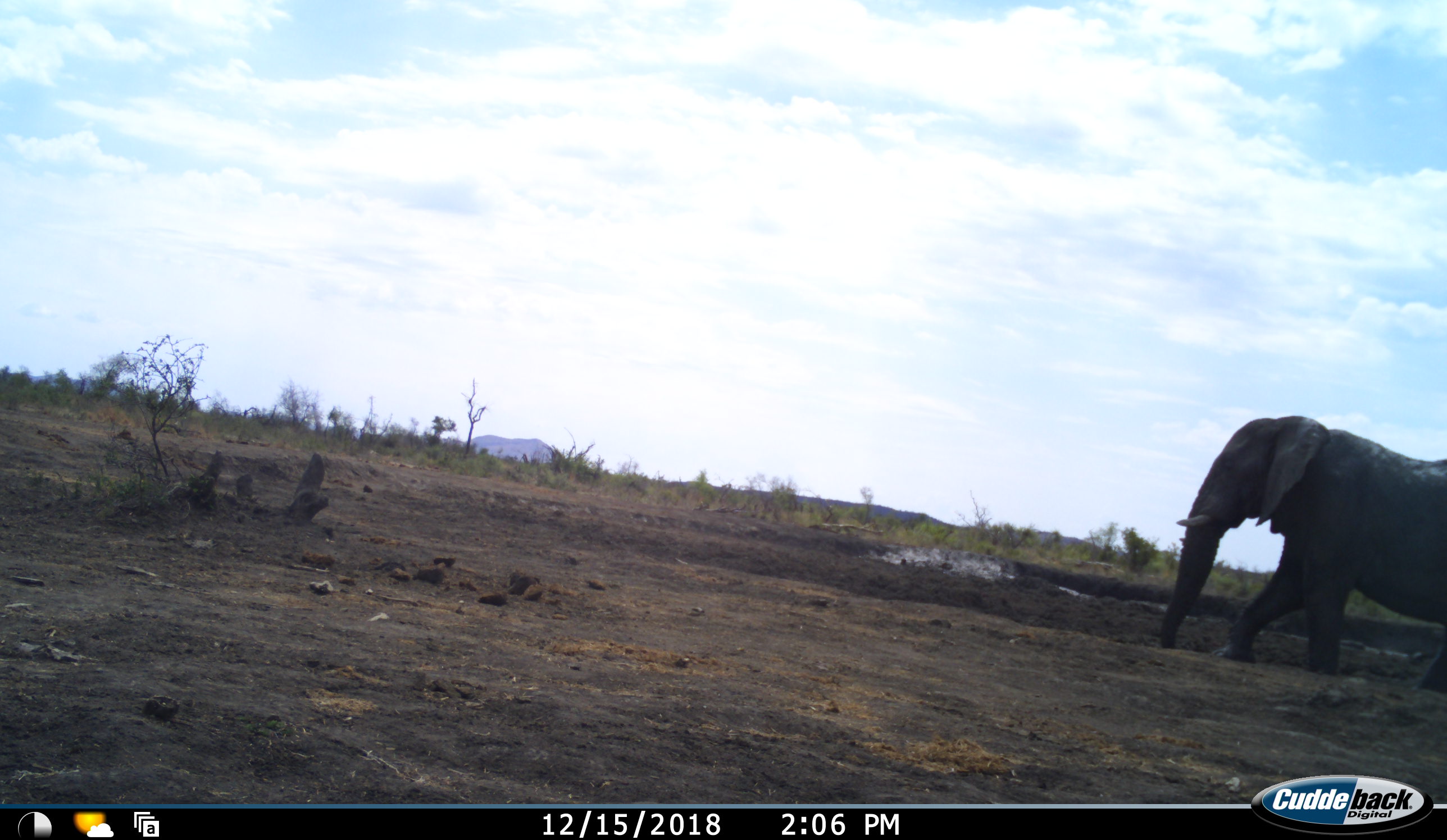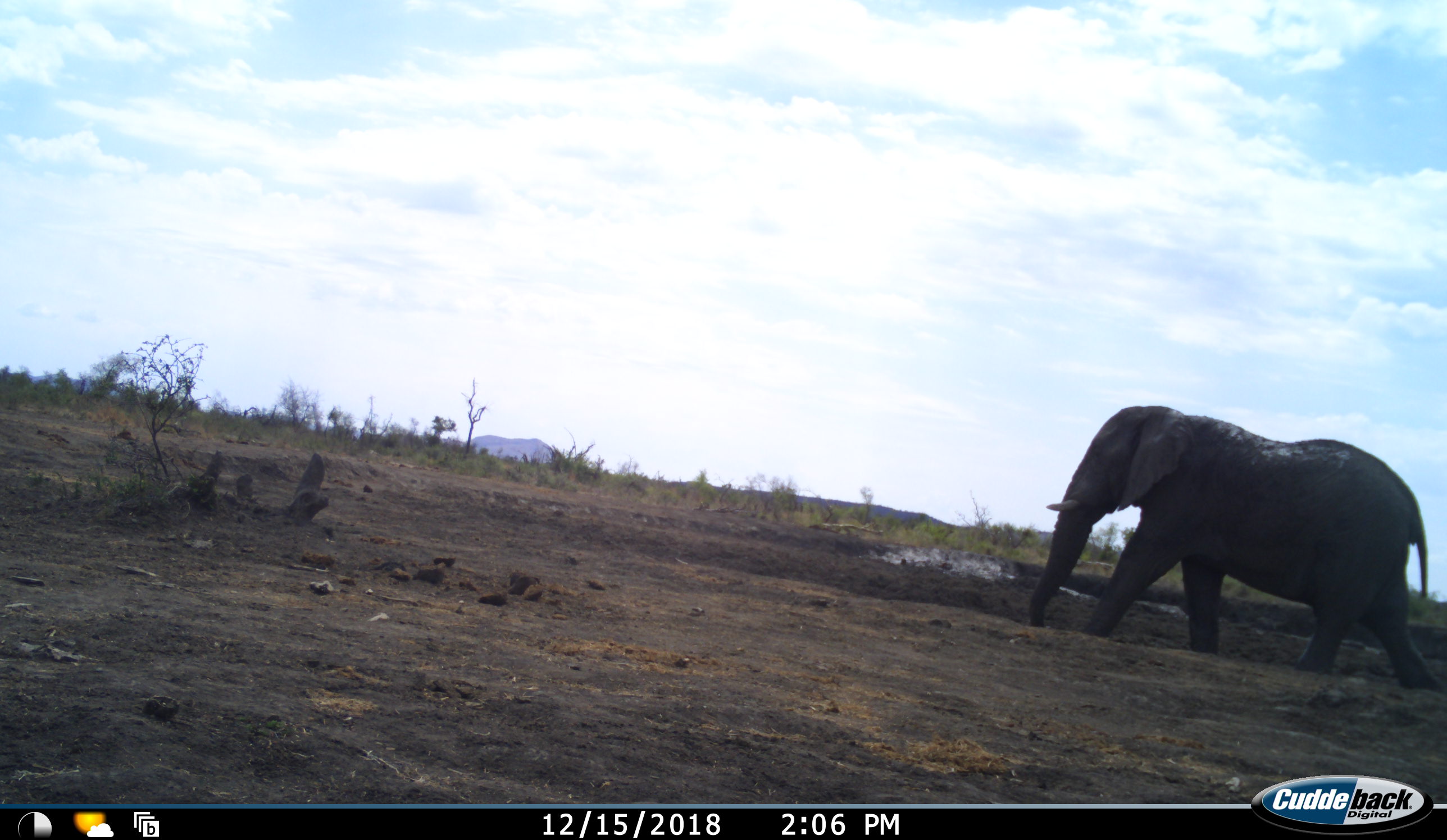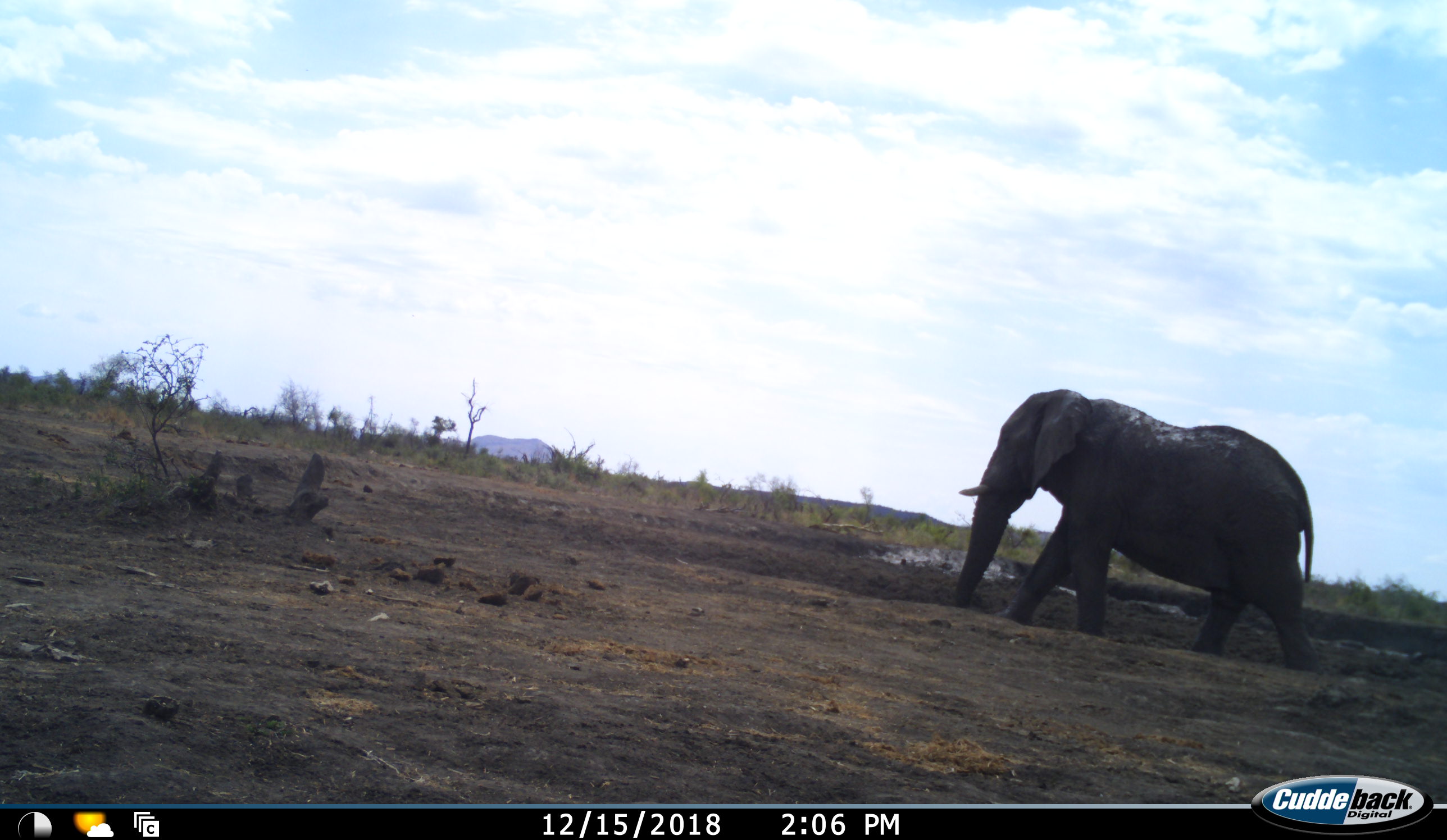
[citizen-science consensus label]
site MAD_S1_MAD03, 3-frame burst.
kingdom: Animalia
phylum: Chordata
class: Mammalia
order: Proboscidea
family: Elephantidae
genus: Loxodonta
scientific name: Loxodonta africana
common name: african bush elephant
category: elephant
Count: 1.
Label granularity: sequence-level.